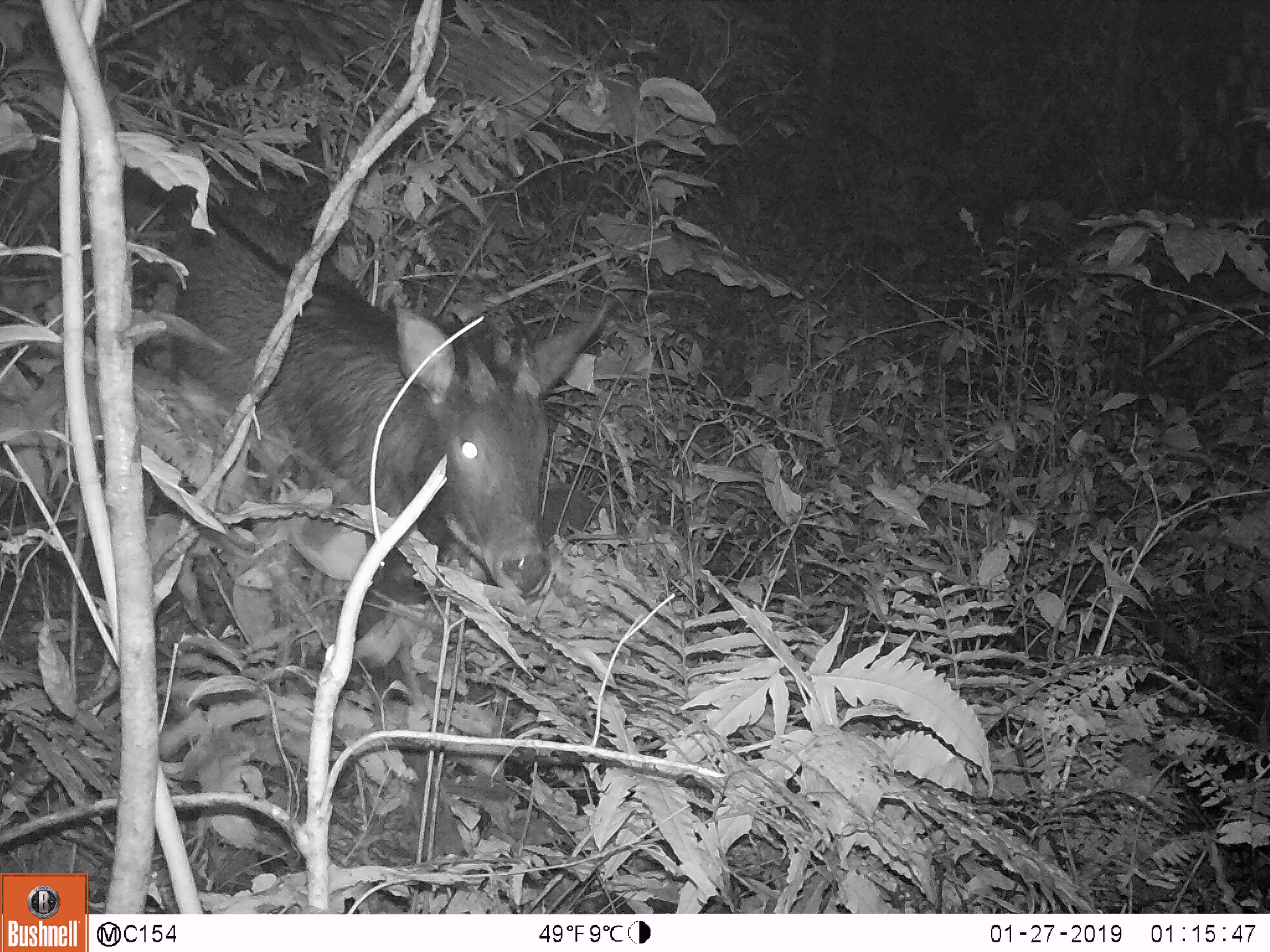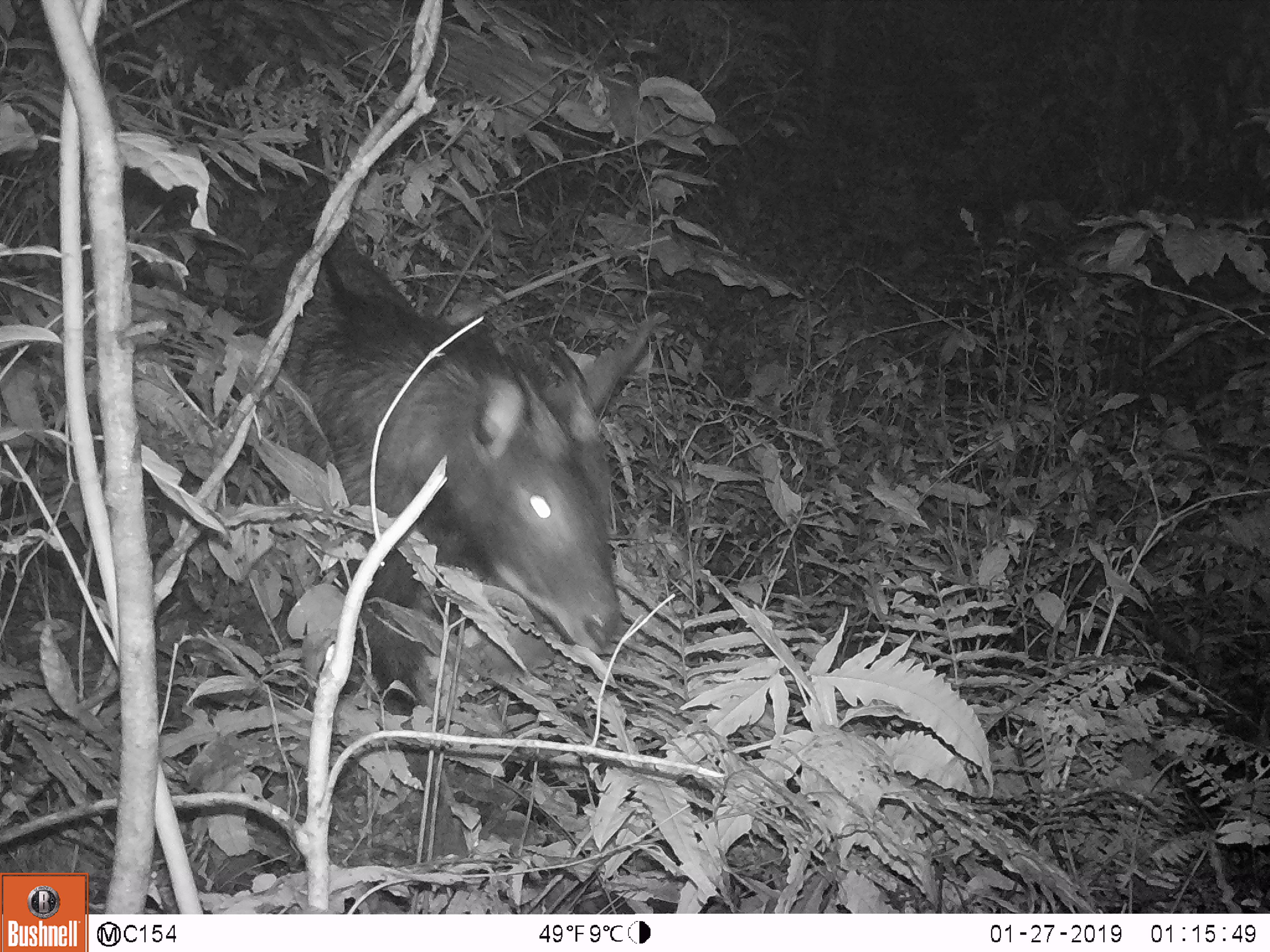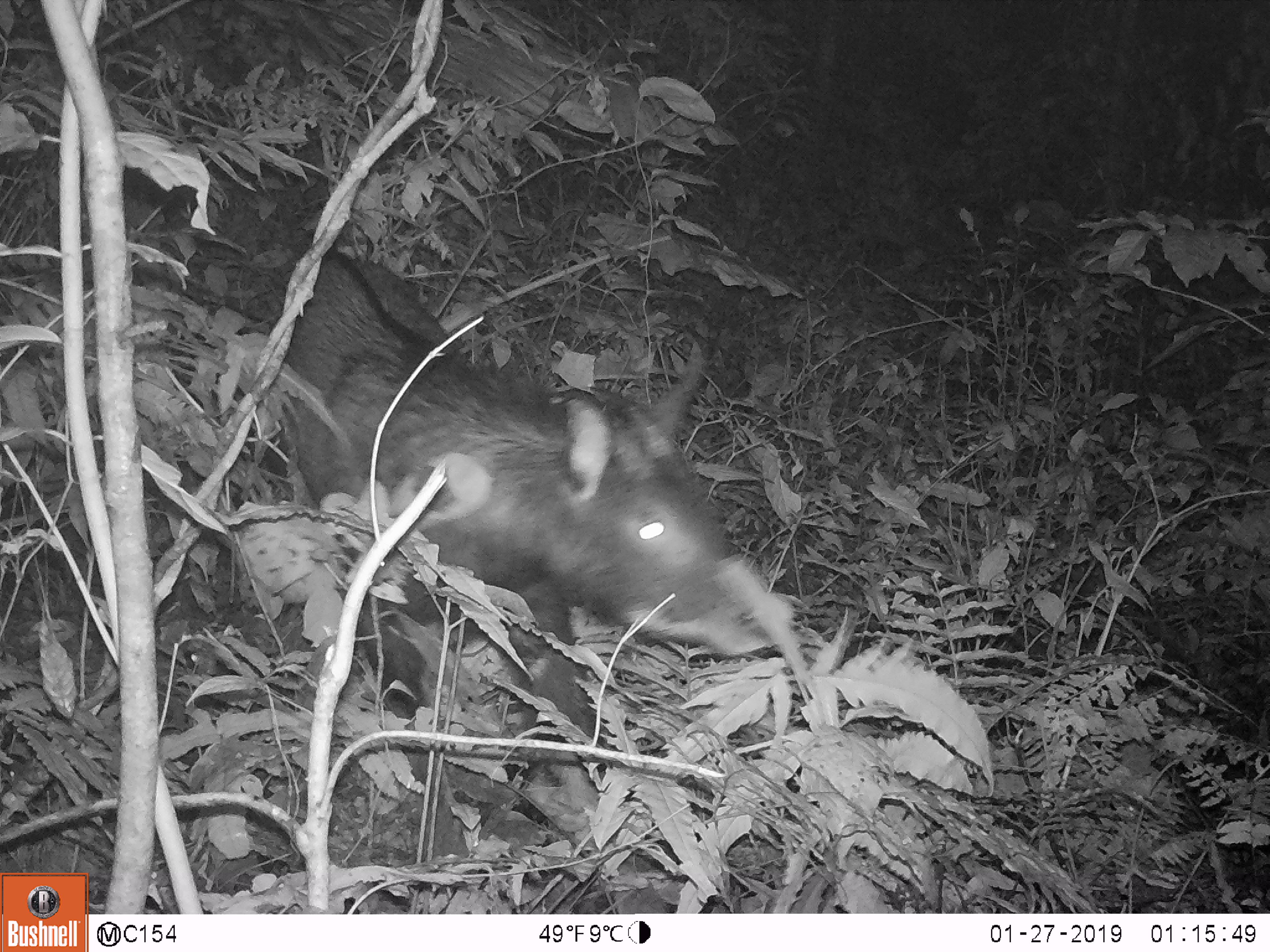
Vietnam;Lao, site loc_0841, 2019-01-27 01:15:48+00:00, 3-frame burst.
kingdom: Animalia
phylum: Chordata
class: Mammalia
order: Artiodactyla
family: Bovidae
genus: Capricornis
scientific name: Capricornis sumatraensis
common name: chinese serow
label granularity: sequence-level